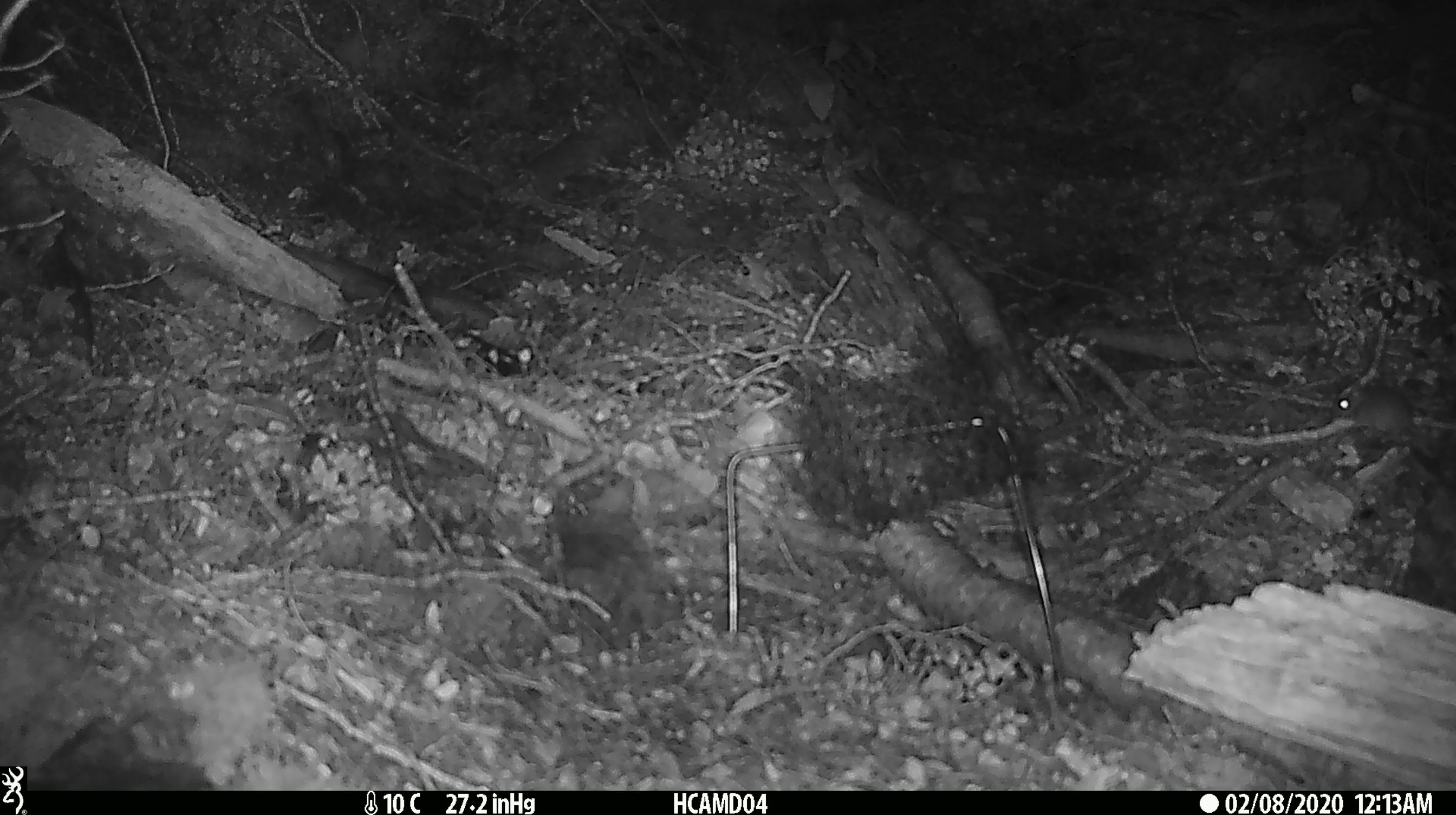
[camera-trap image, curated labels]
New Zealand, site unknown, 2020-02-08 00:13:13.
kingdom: Animalia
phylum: Chordata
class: Mammalia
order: Rodentia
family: Muridae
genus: Mus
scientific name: Mus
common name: mouse